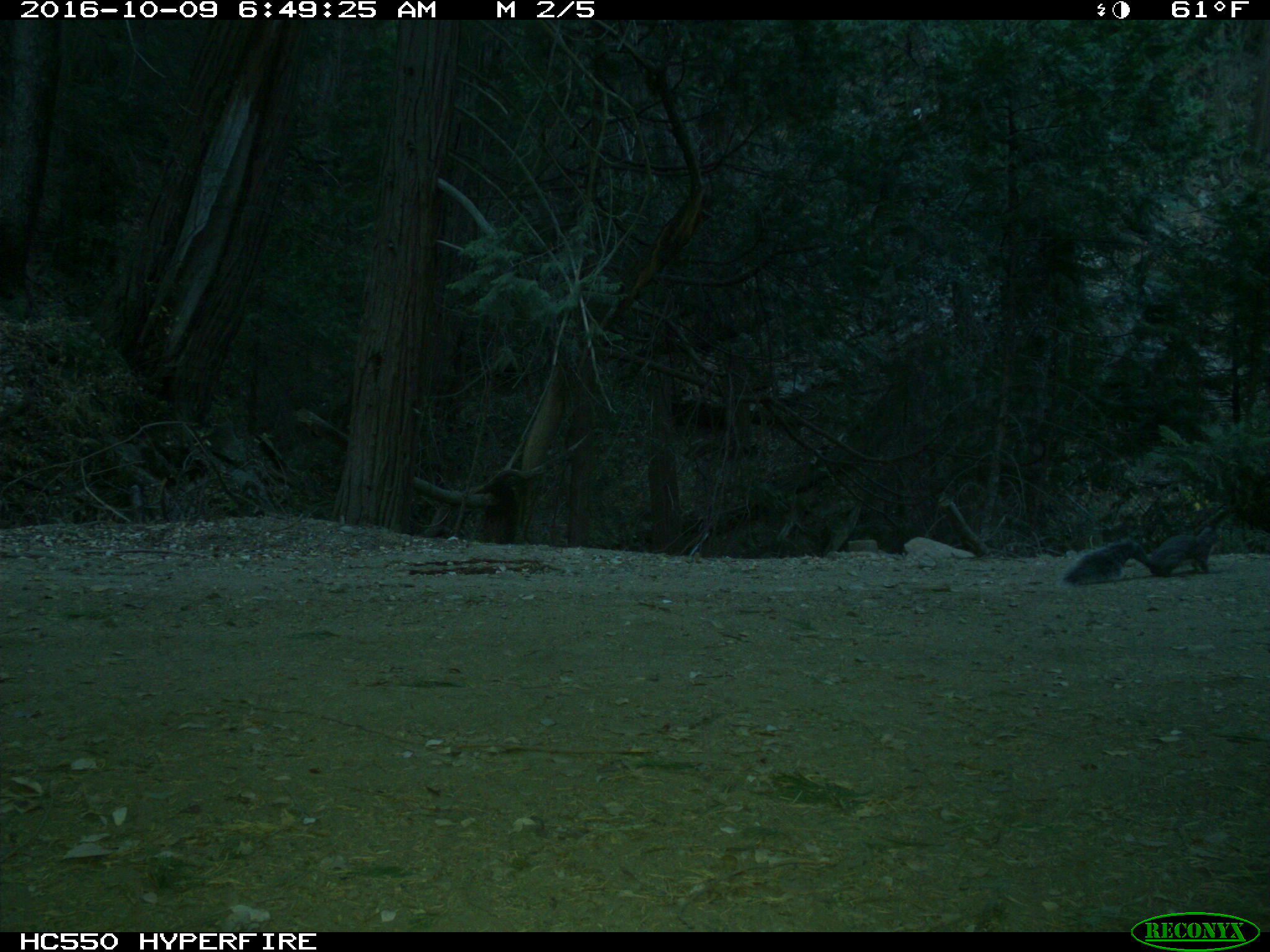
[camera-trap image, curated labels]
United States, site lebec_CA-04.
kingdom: Animalia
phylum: Chordata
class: Mammalia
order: Rodentia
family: Sciuridae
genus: Sciurus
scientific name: Sciurus carolinensis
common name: eastern gray squirrel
Sciurus carolinensis (eastern gray squirrel).